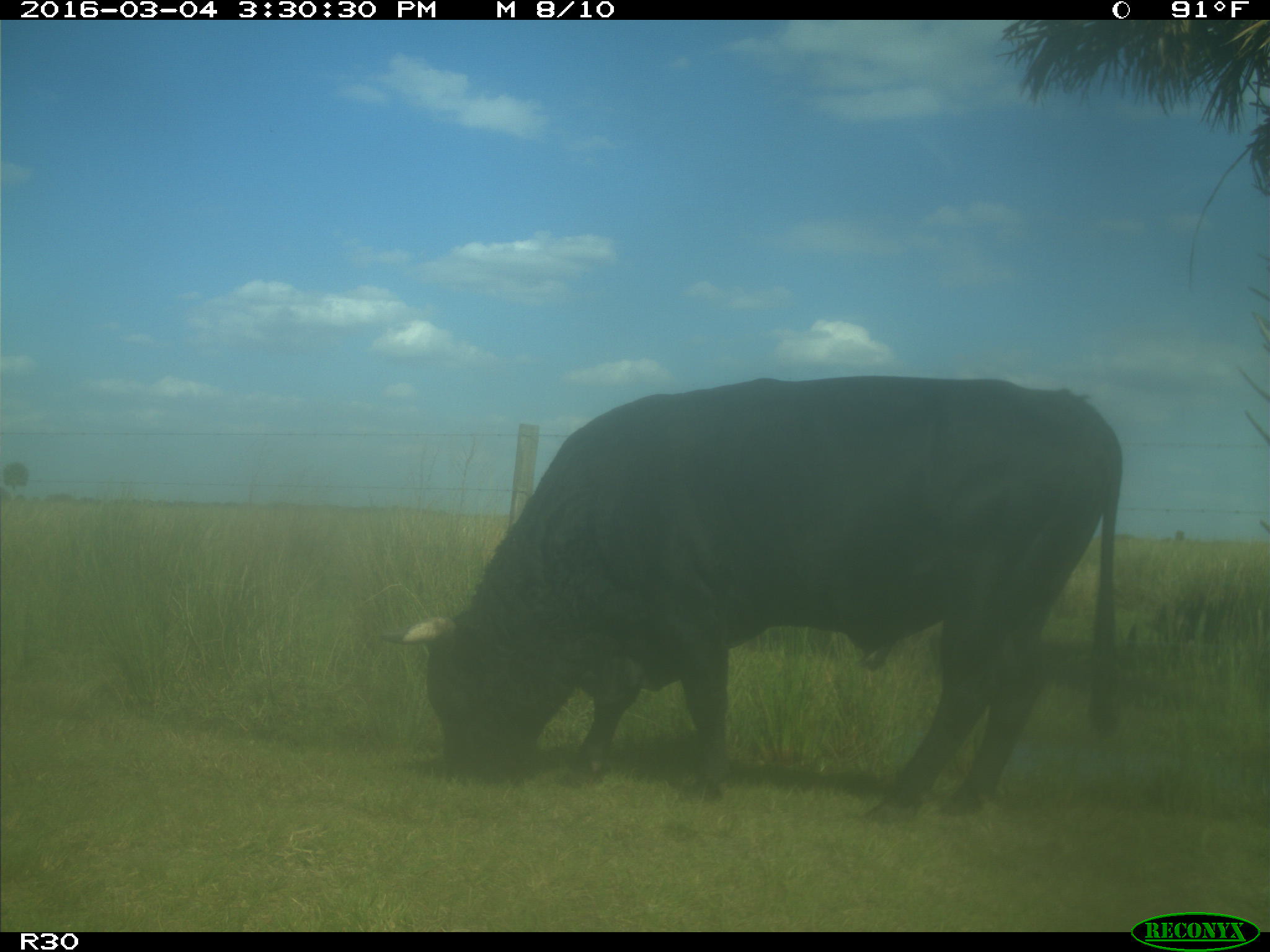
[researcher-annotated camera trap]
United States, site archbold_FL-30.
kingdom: Animalia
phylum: Chordata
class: Mammalia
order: Artiodactyla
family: Bovidae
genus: Bos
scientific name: Bos taurus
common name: domestic cow